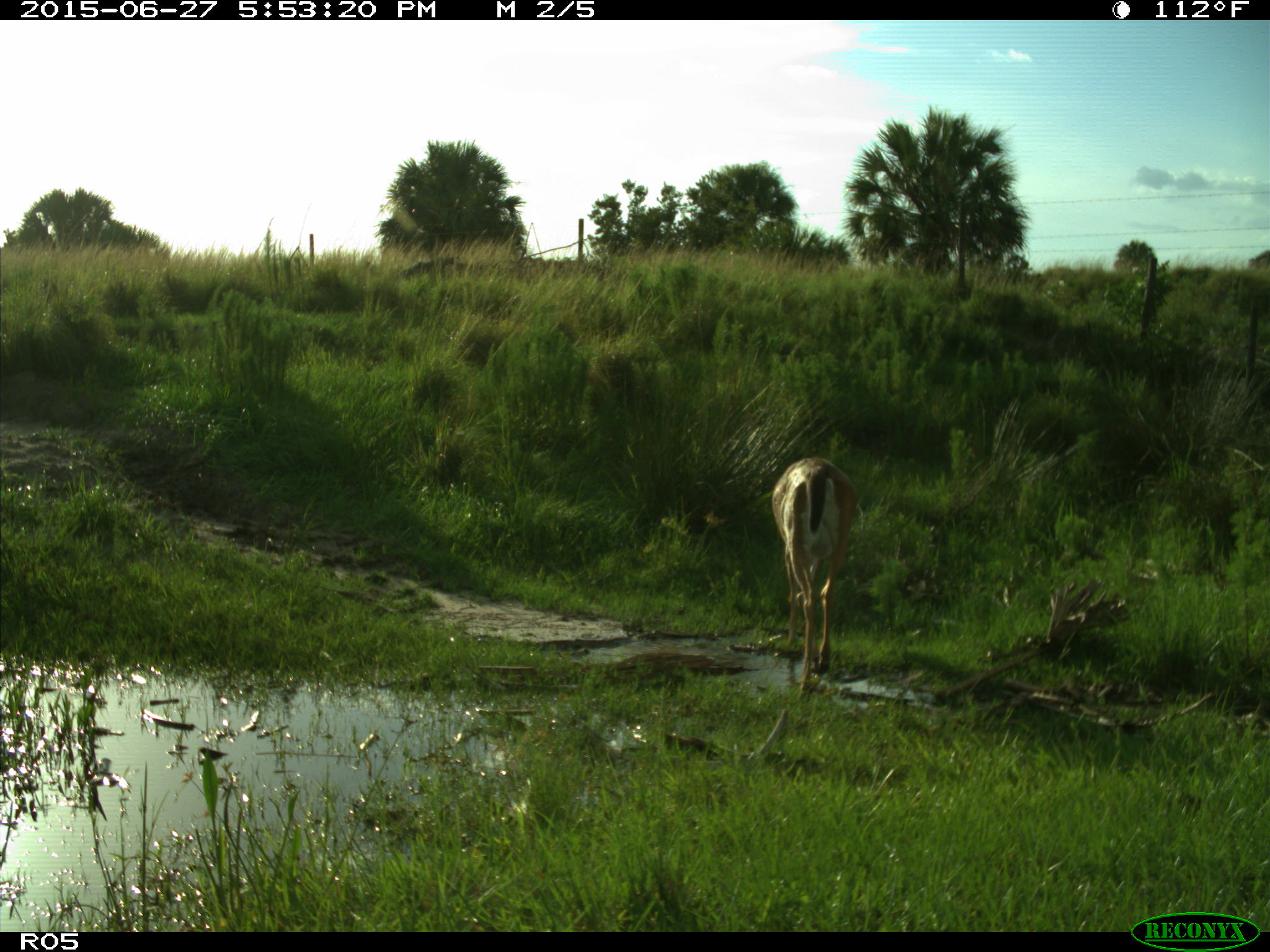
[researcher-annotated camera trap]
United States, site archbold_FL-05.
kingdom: Animalia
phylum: Chordata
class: Mammalia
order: Artiodactyla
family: Cervidae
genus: Odocoileus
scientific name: Odocoileus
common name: deer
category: unidentified deer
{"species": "unidentified deer (deer) (Odocoileus)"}